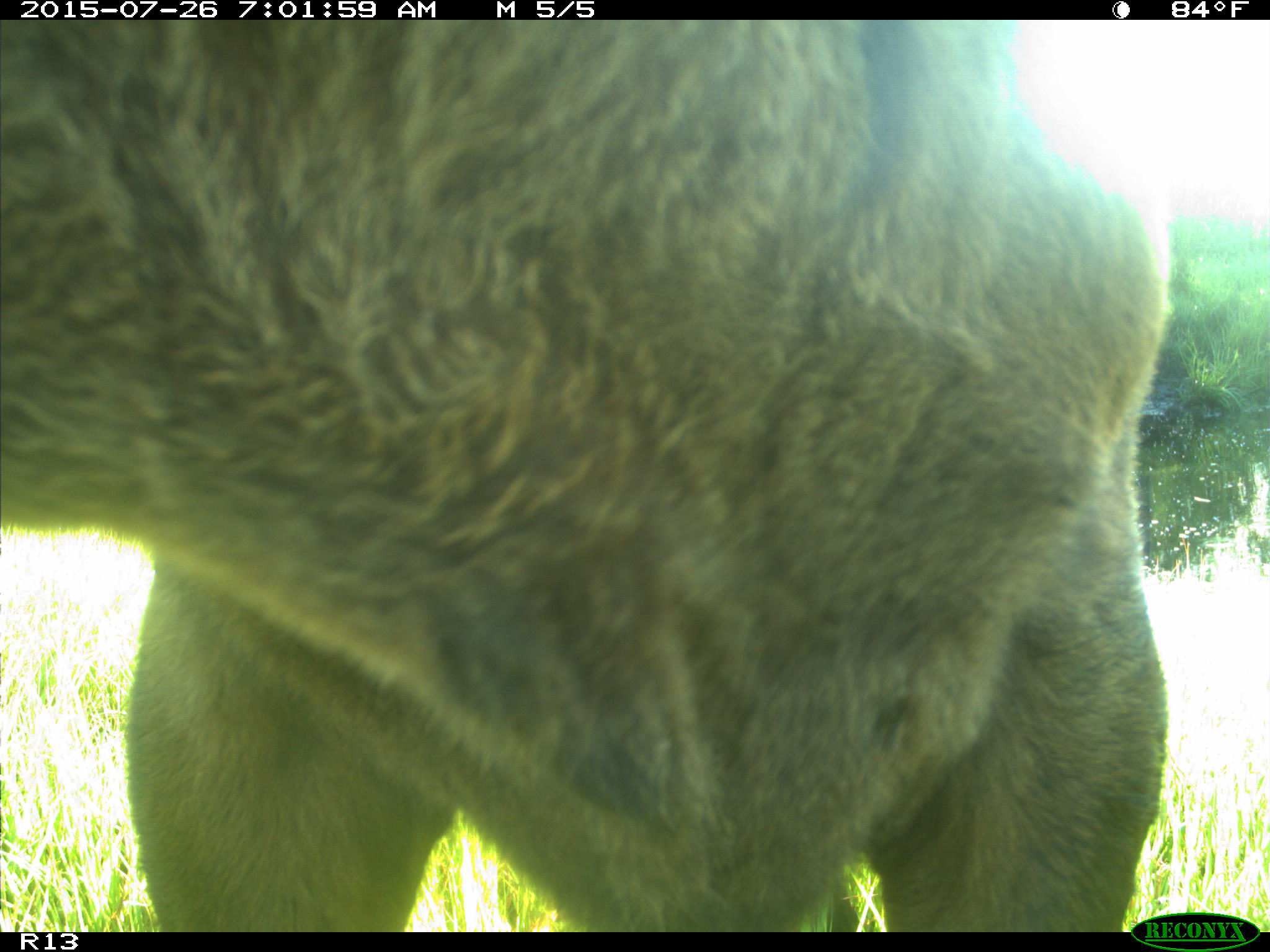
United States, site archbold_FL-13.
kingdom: Animalia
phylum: Chordata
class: Mammalia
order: Artiodactyla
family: Bovidae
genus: Bos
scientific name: Bos taurus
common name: domestic cow